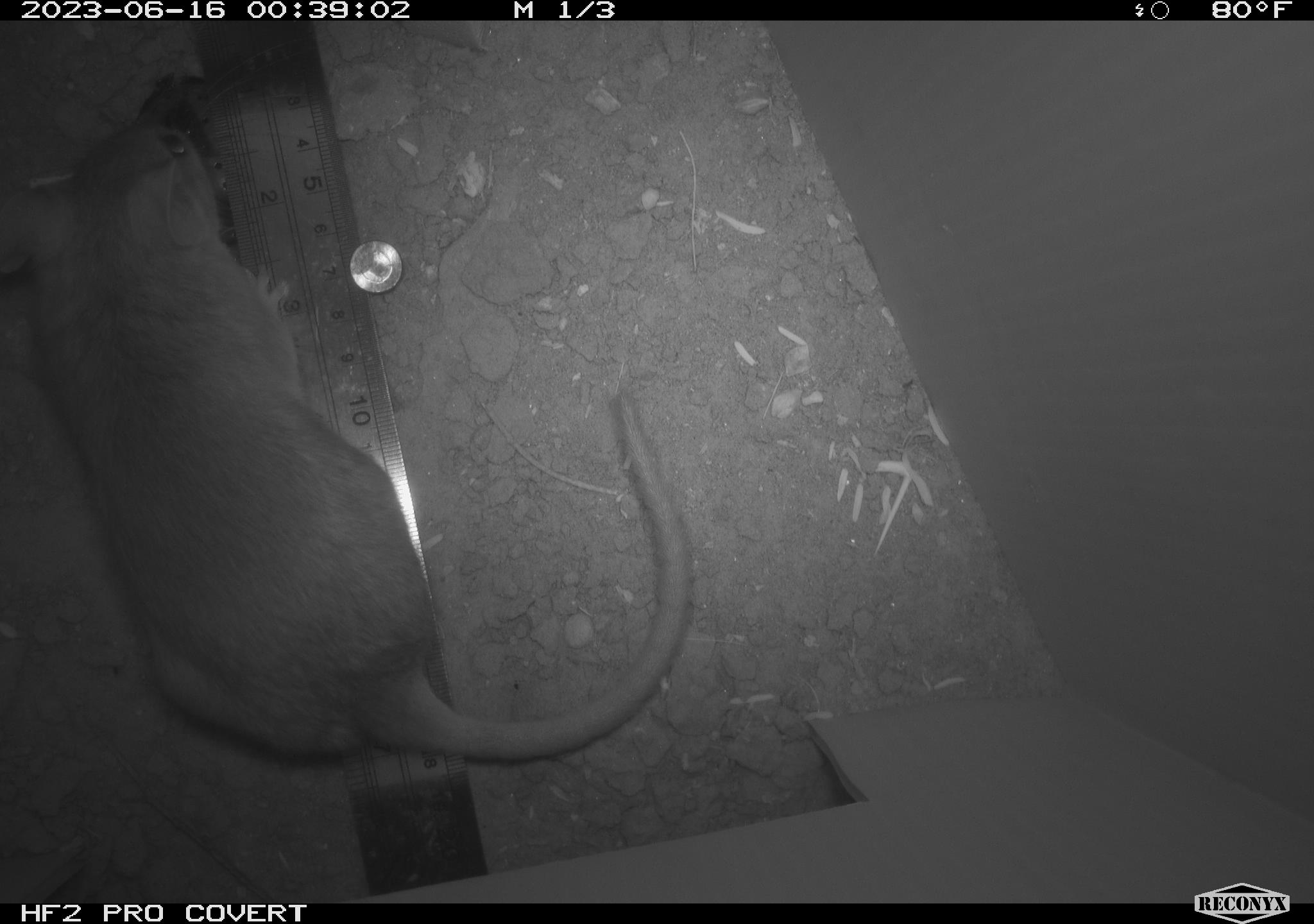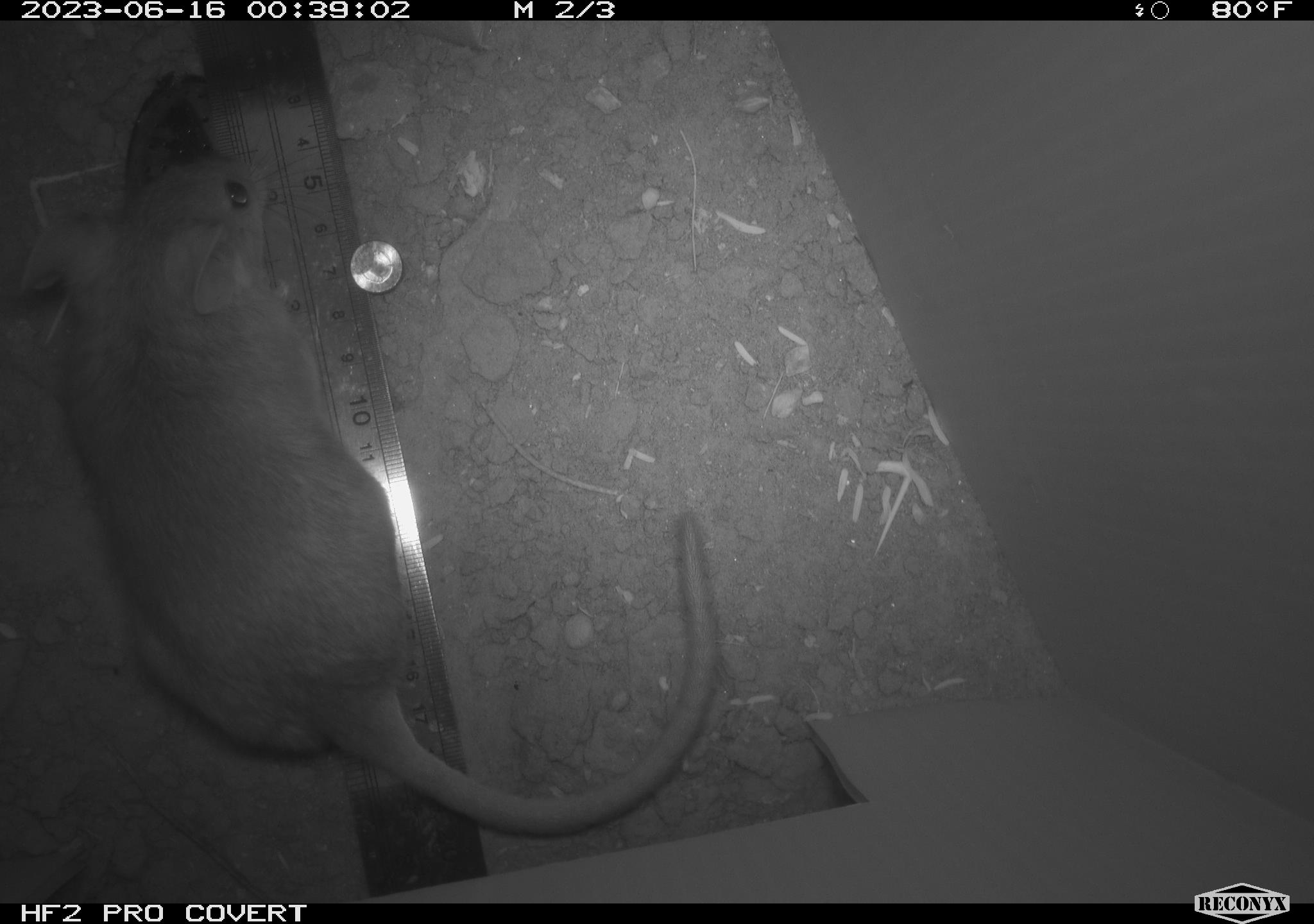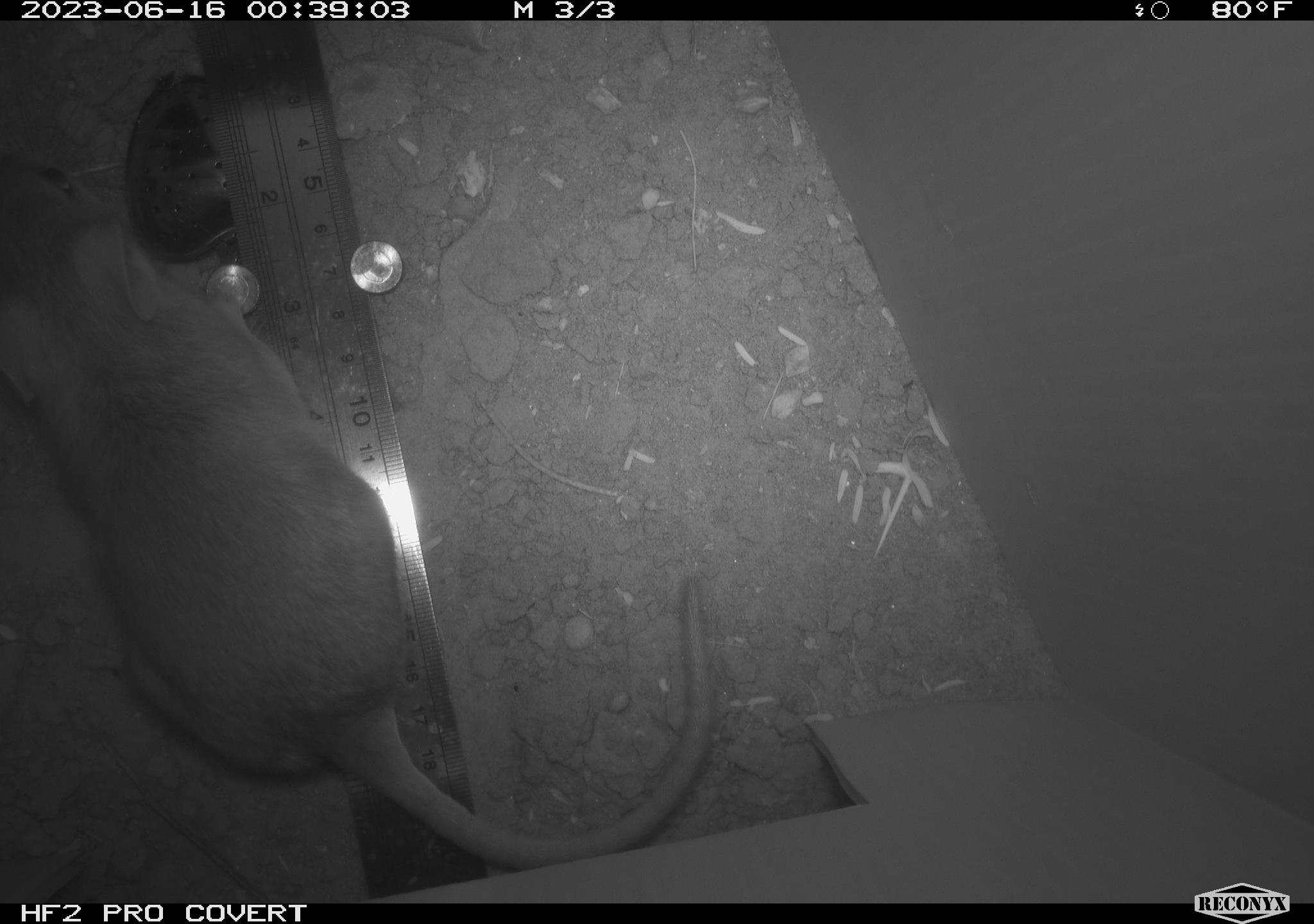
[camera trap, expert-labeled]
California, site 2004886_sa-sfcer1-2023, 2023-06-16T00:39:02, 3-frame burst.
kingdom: Animalia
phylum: Chordata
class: Mammalia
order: Rodentia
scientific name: Rodentia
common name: mouse species